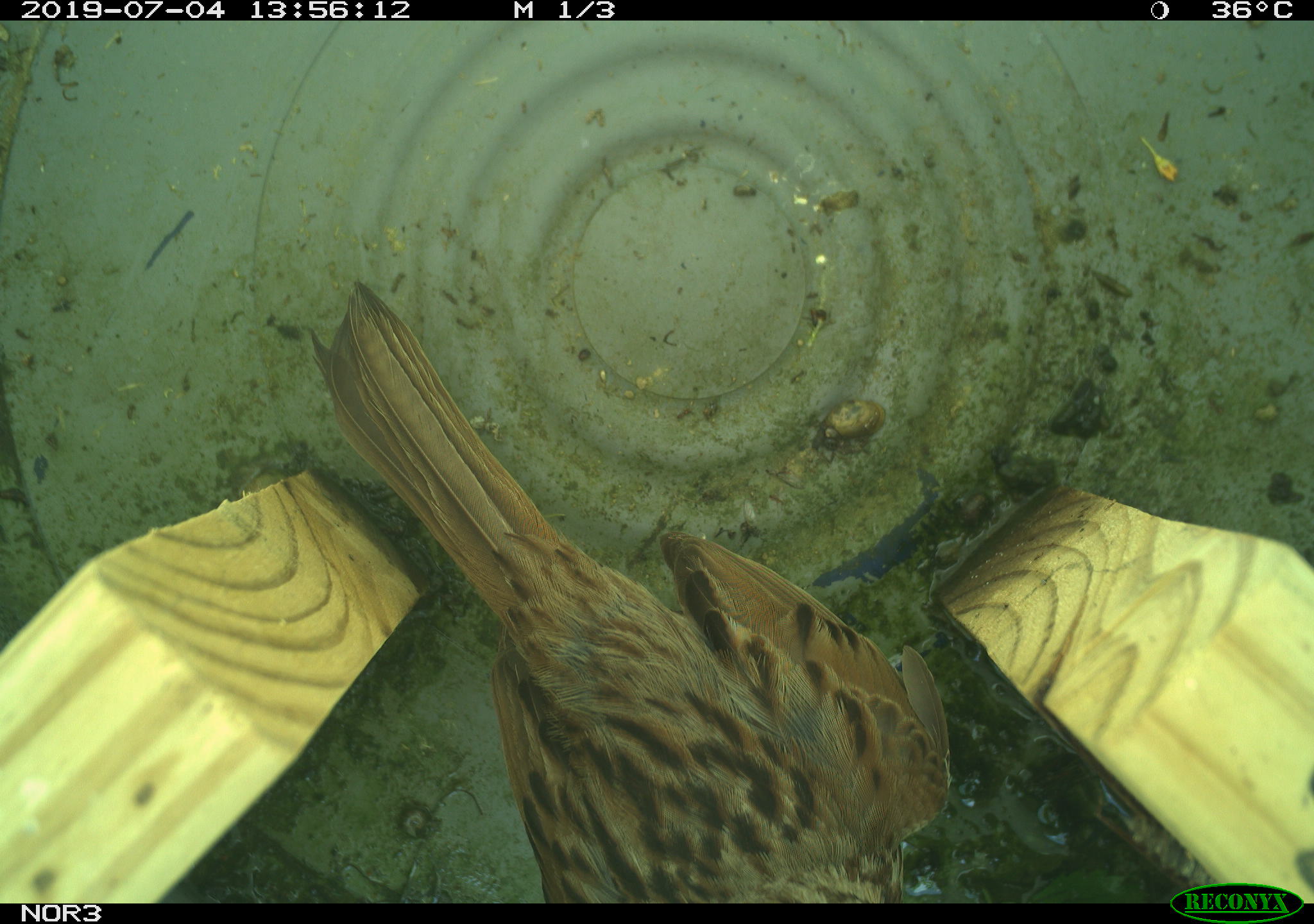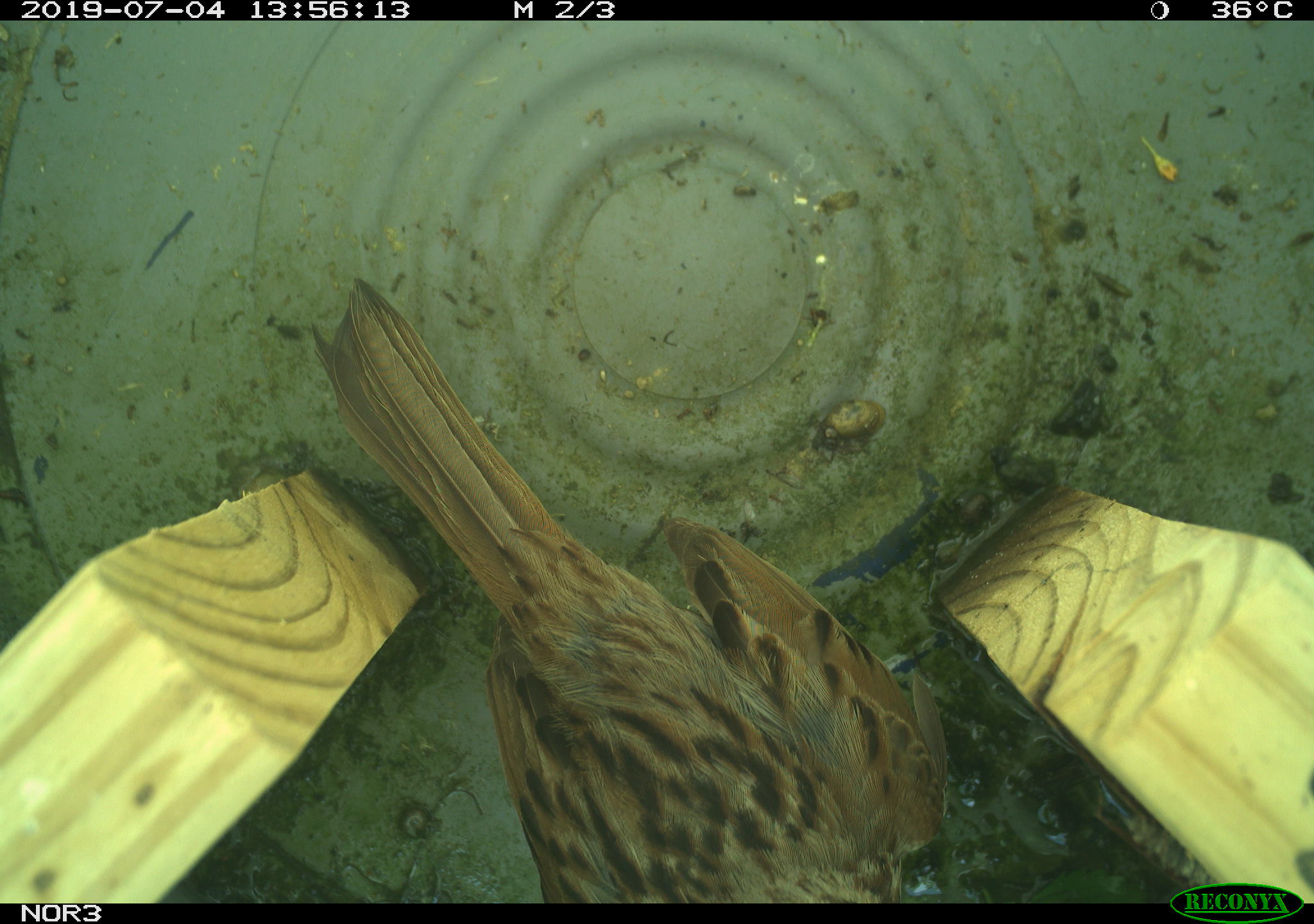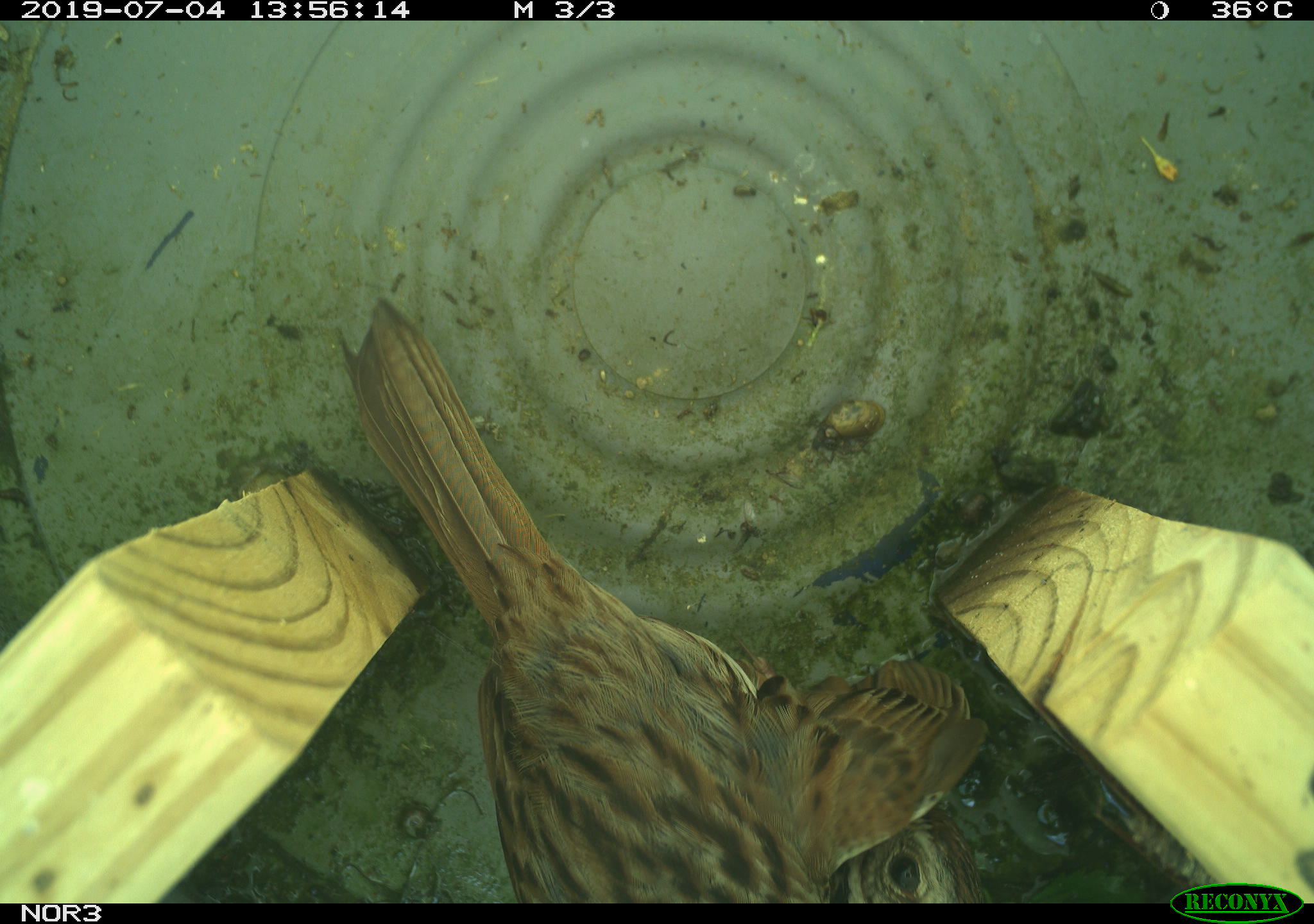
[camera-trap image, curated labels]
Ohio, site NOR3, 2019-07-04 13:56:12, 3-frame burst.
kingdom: Animalia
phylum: Chordata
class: Aves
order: Passeriformes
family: Passerellidae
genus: Melospiza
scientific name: Melospiza melodia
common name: song sparrow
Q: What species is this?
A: Song sparrow (Melospiza melodia).